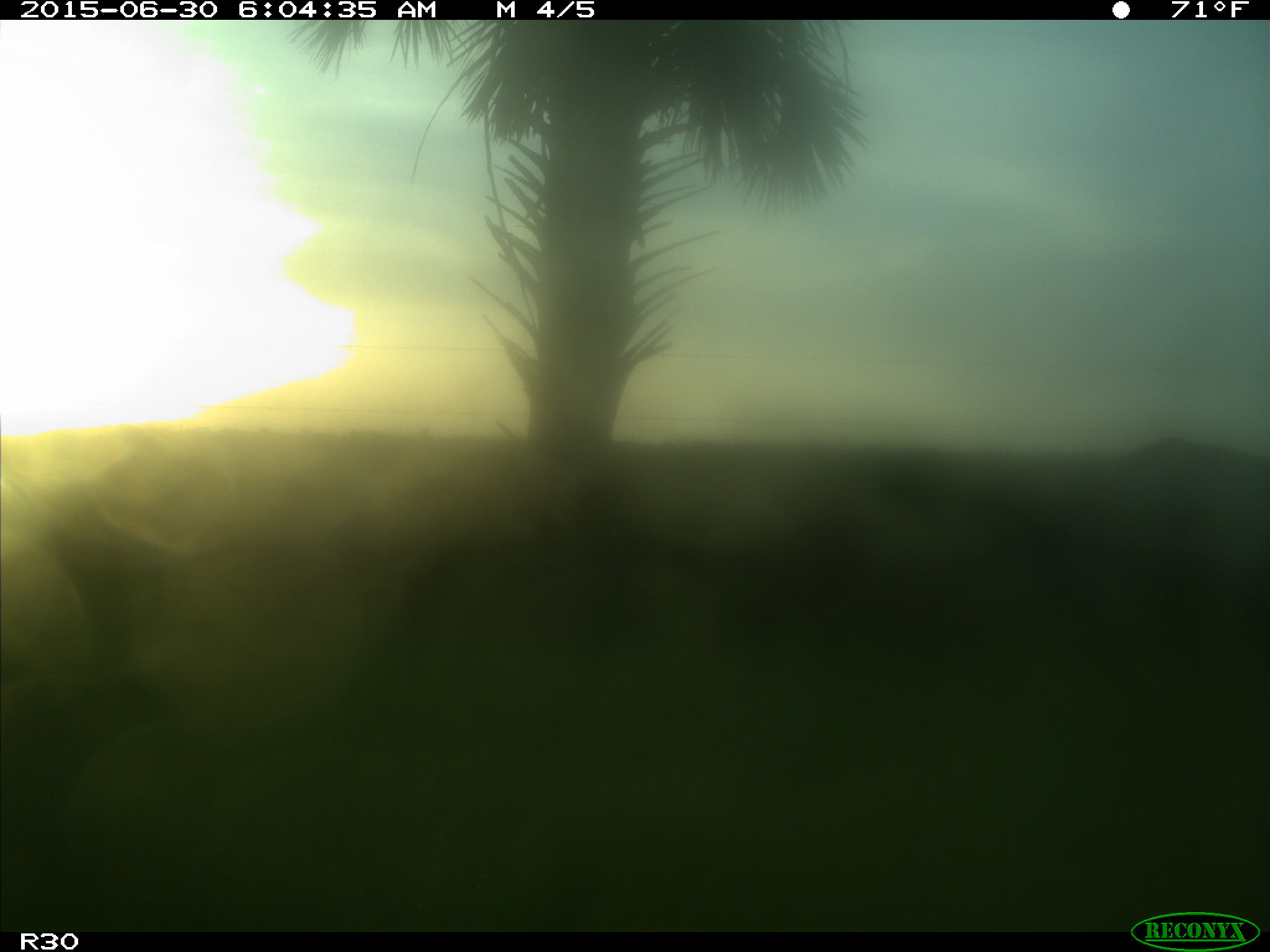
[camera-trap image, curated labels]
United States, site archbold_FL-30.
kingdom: Animalia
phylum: Chordata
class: Mammalia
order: Artiodactyla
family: Bovidae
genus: Bos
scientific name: Bos taurus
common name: domestic cow